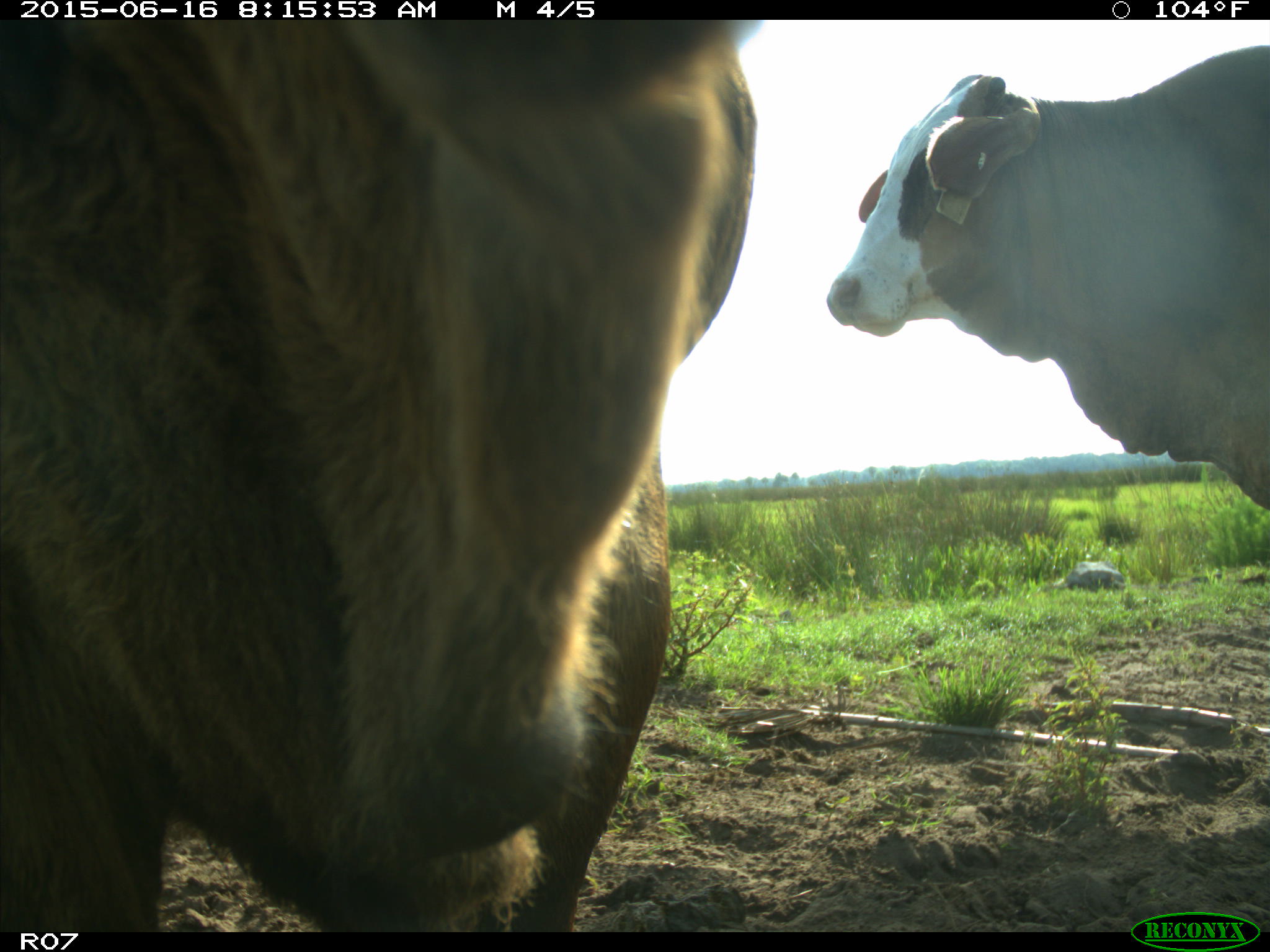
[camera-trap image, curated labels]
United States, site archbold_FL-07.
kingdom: Animalia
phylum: Chordata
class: Mammalia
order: Artiodactyla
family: Bovidae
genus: Bos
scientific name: Bos taurus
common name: domestic cow